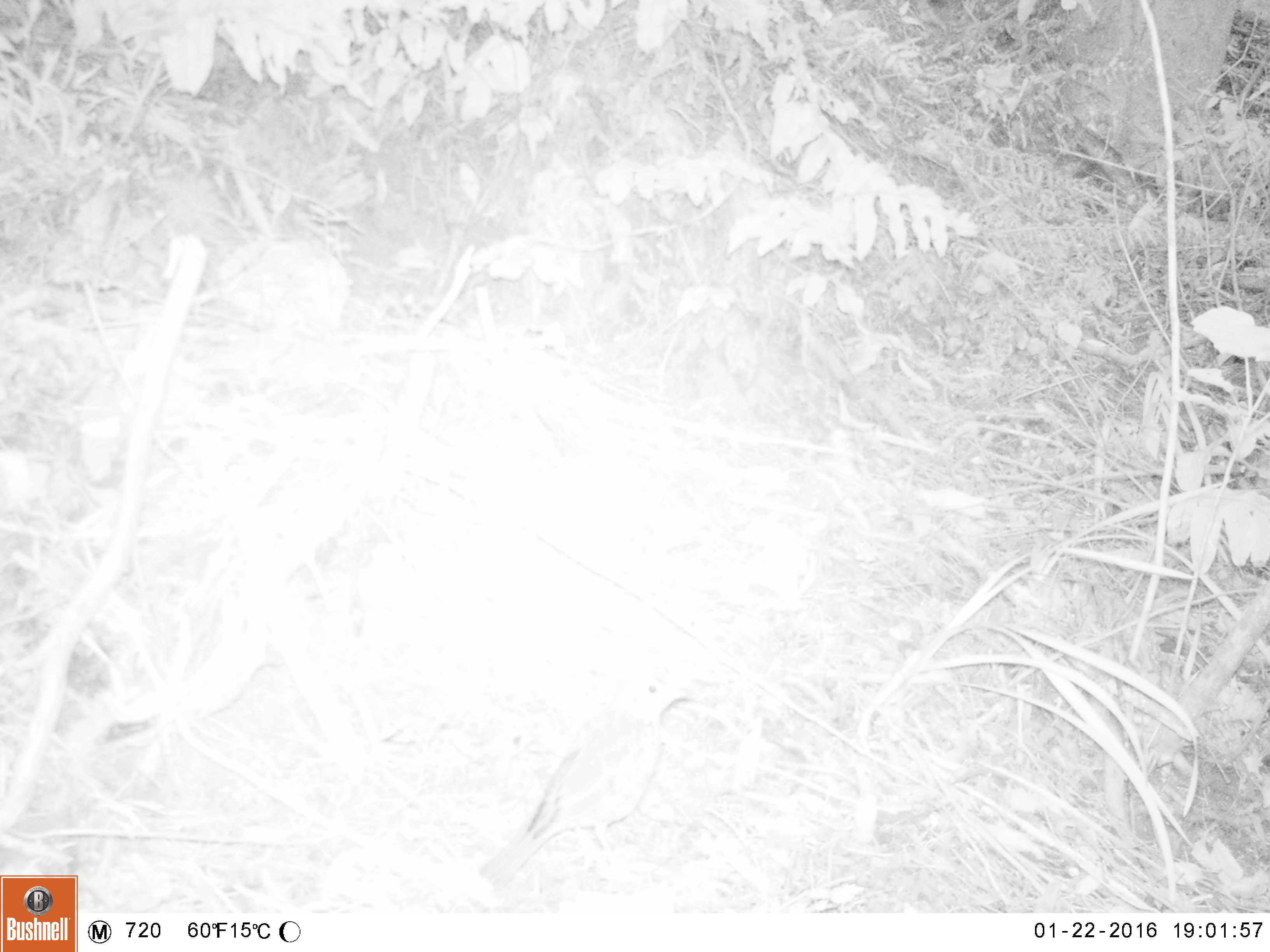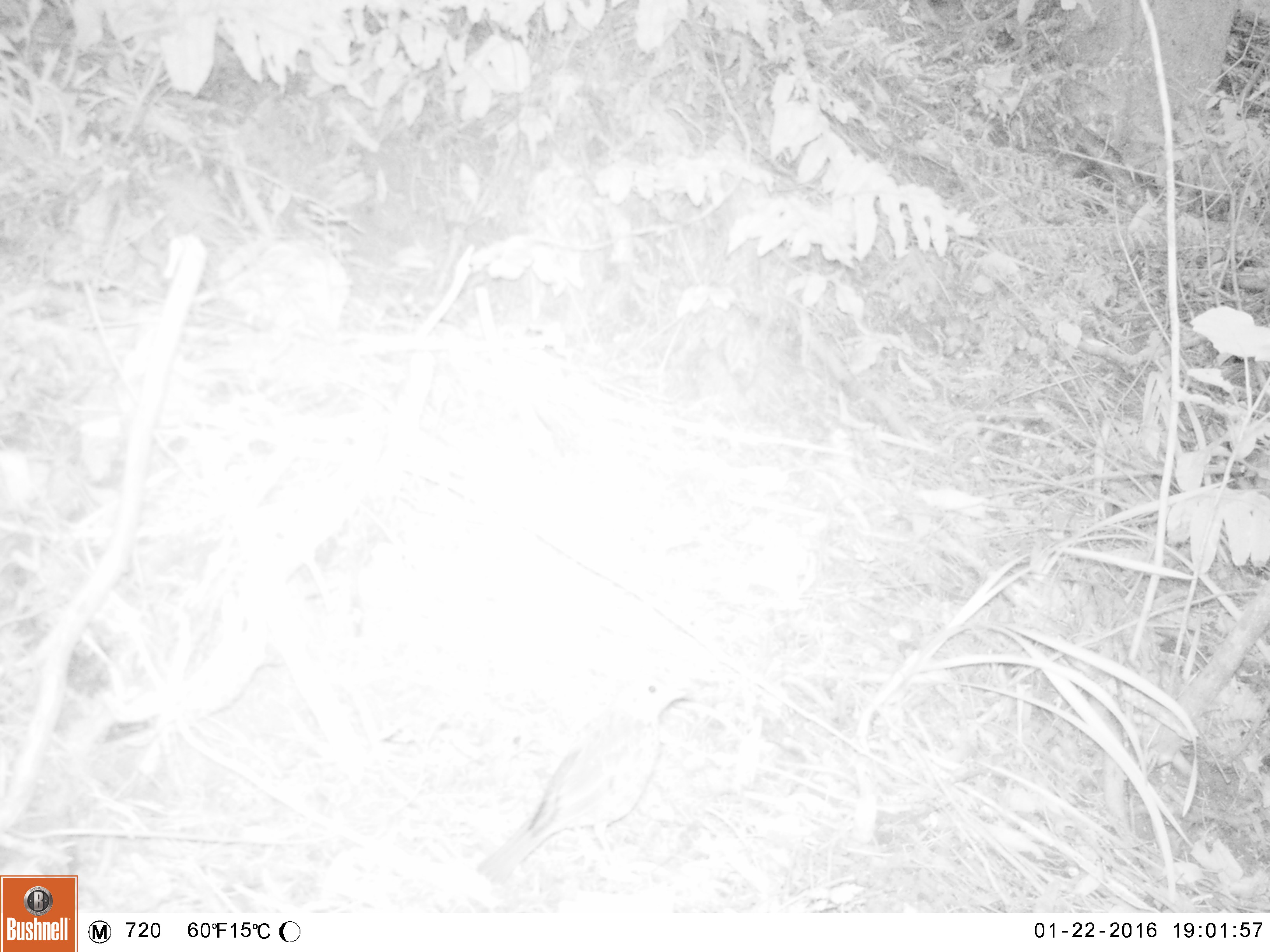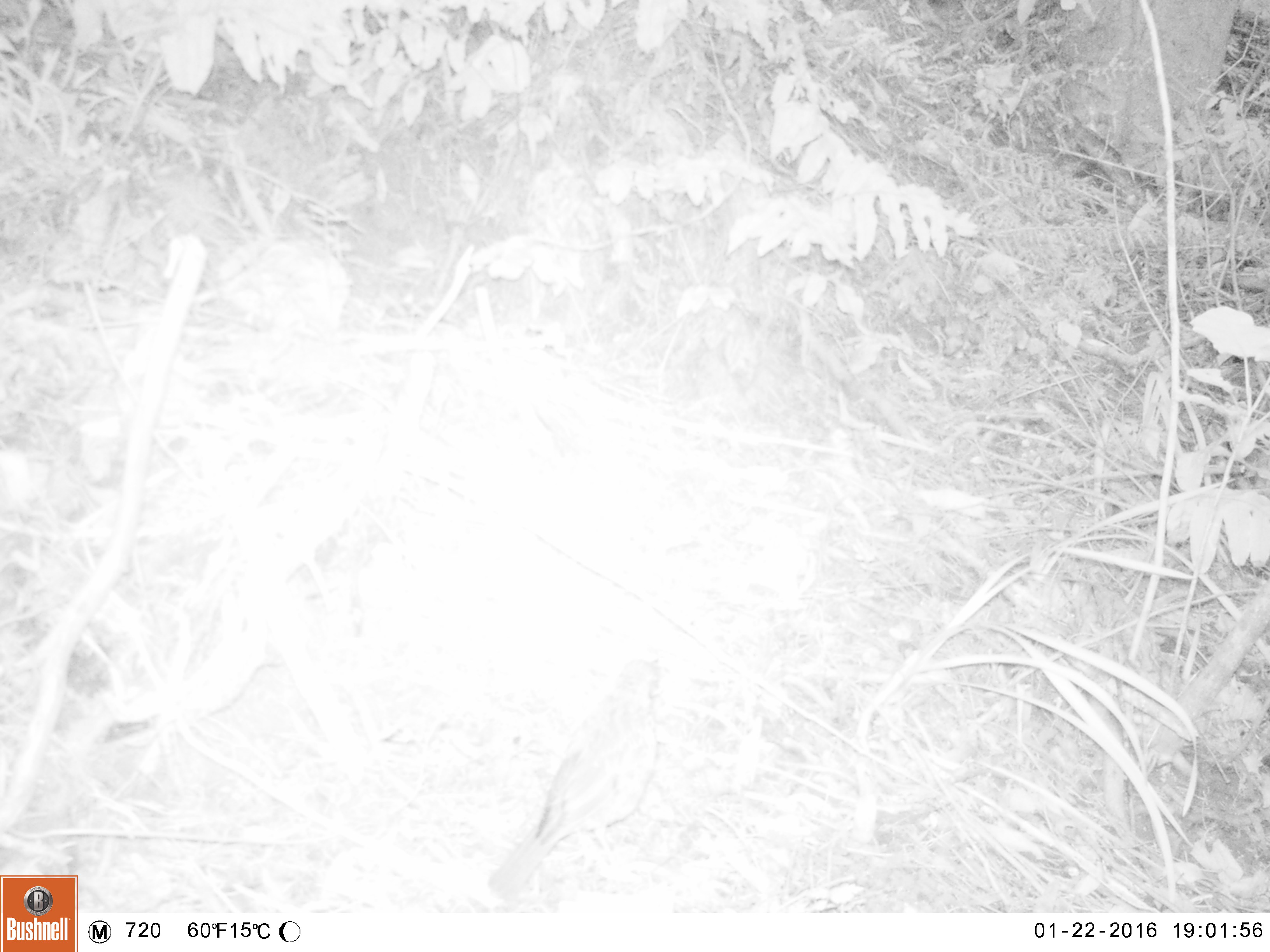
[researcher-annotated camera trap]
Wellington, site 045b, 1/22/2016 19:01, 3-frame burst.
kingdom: Animalia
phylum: Chordata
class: Aves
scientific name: Aves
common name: bird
Bird (Aves).